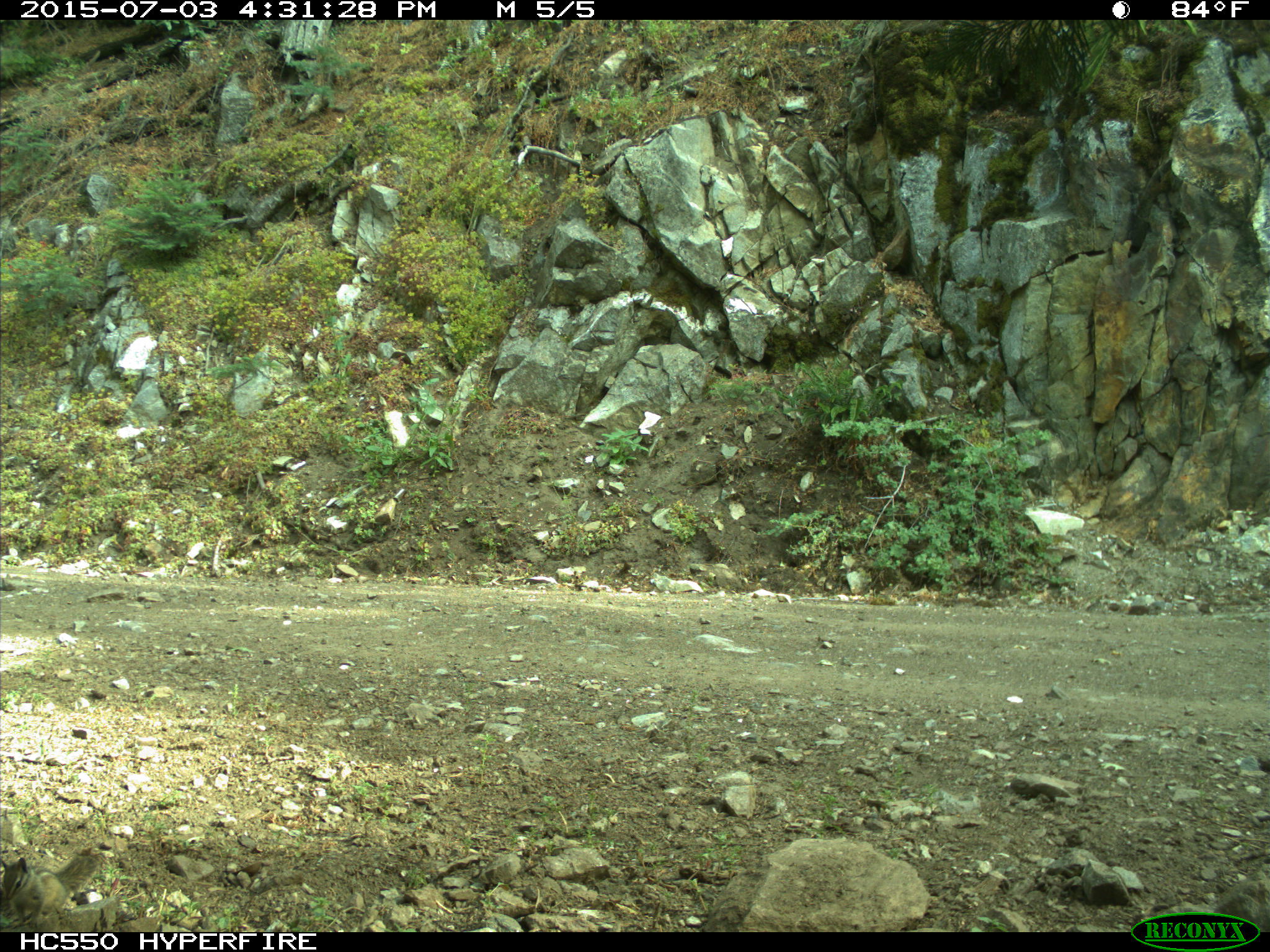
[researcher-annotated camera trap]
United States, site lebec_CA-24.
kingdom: Animalia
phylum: Chordata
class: Mammalia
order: Rodentia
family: Sciuridae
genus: Tamias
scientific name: Tamias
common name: chipmunk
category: unidentified chipmunk